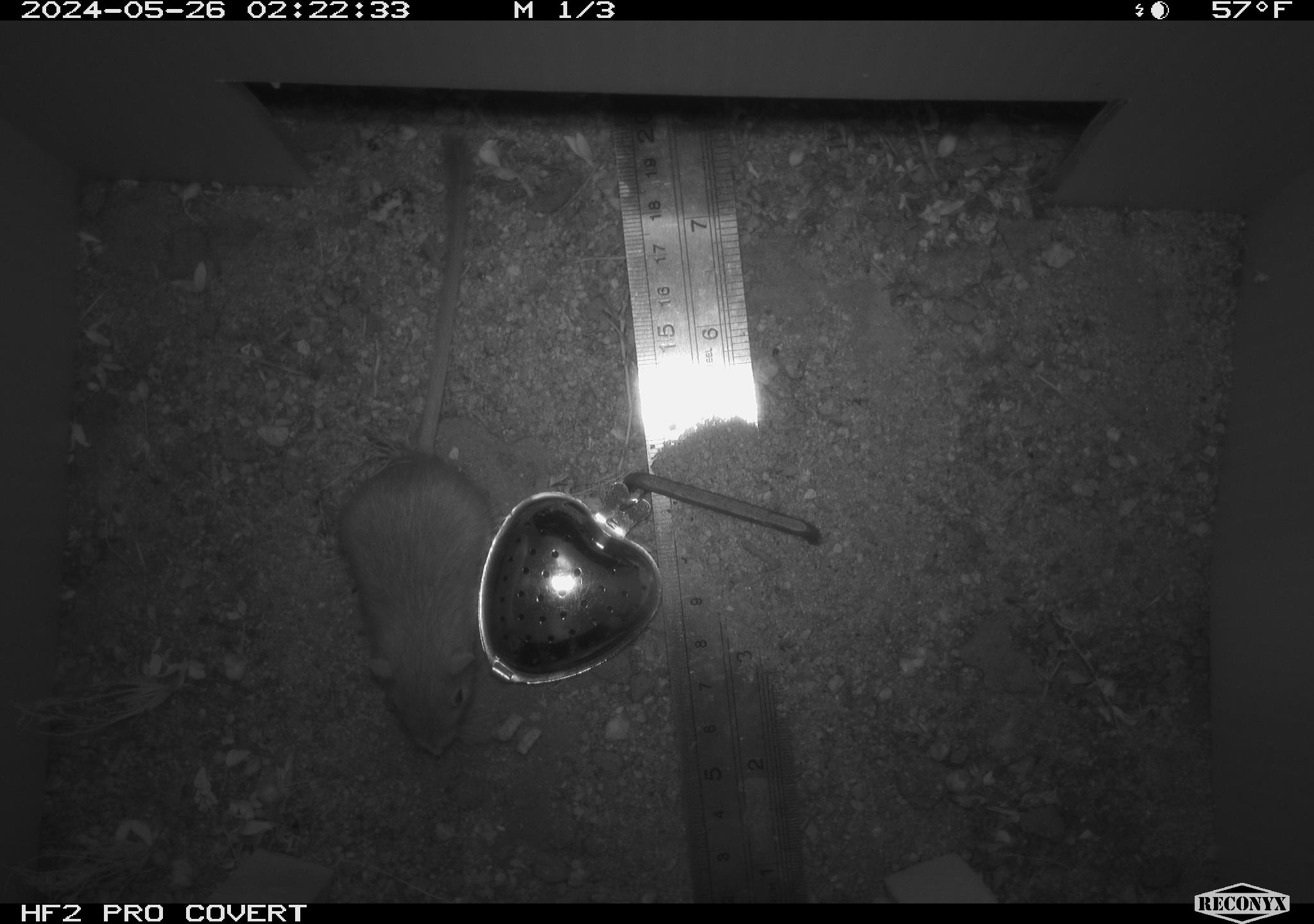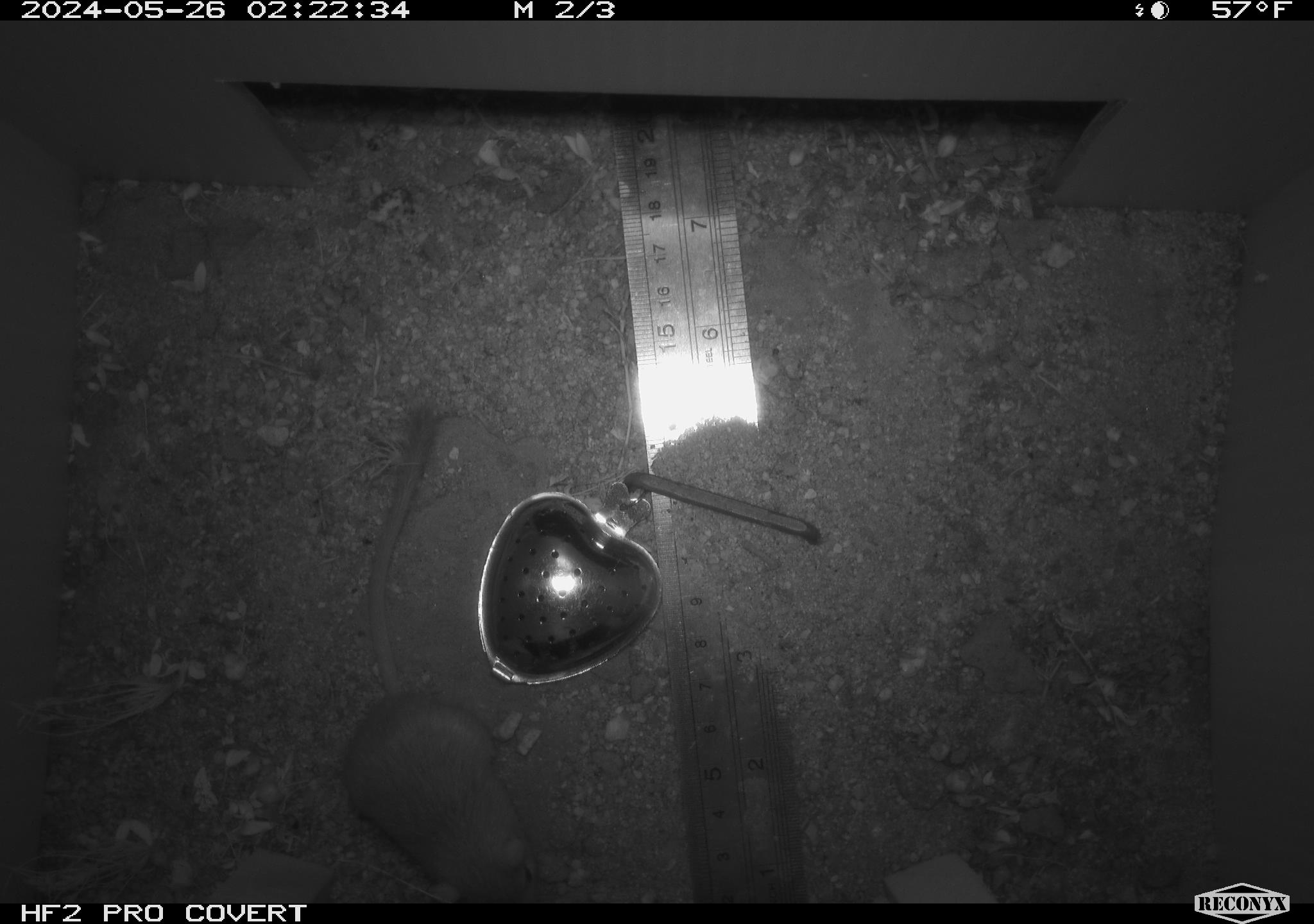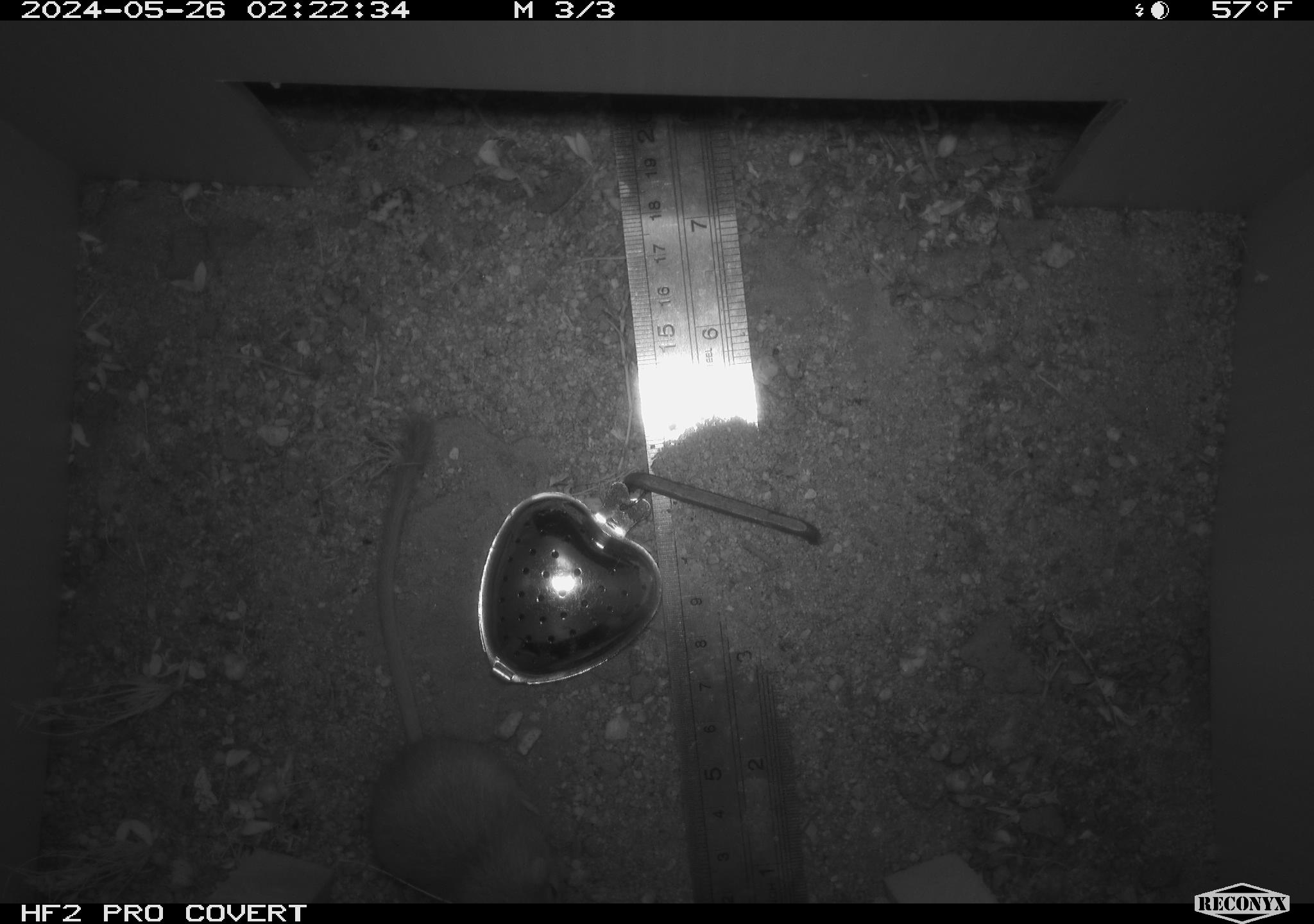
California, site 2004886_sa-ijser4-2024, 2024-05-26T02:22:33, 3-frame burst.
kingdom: Animalia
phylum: Chordata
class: Mammalia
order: Rodentia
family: Heteromyidae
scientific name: Heteromyidae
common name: kangaroo rats and pocket mice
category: heteromyidae family